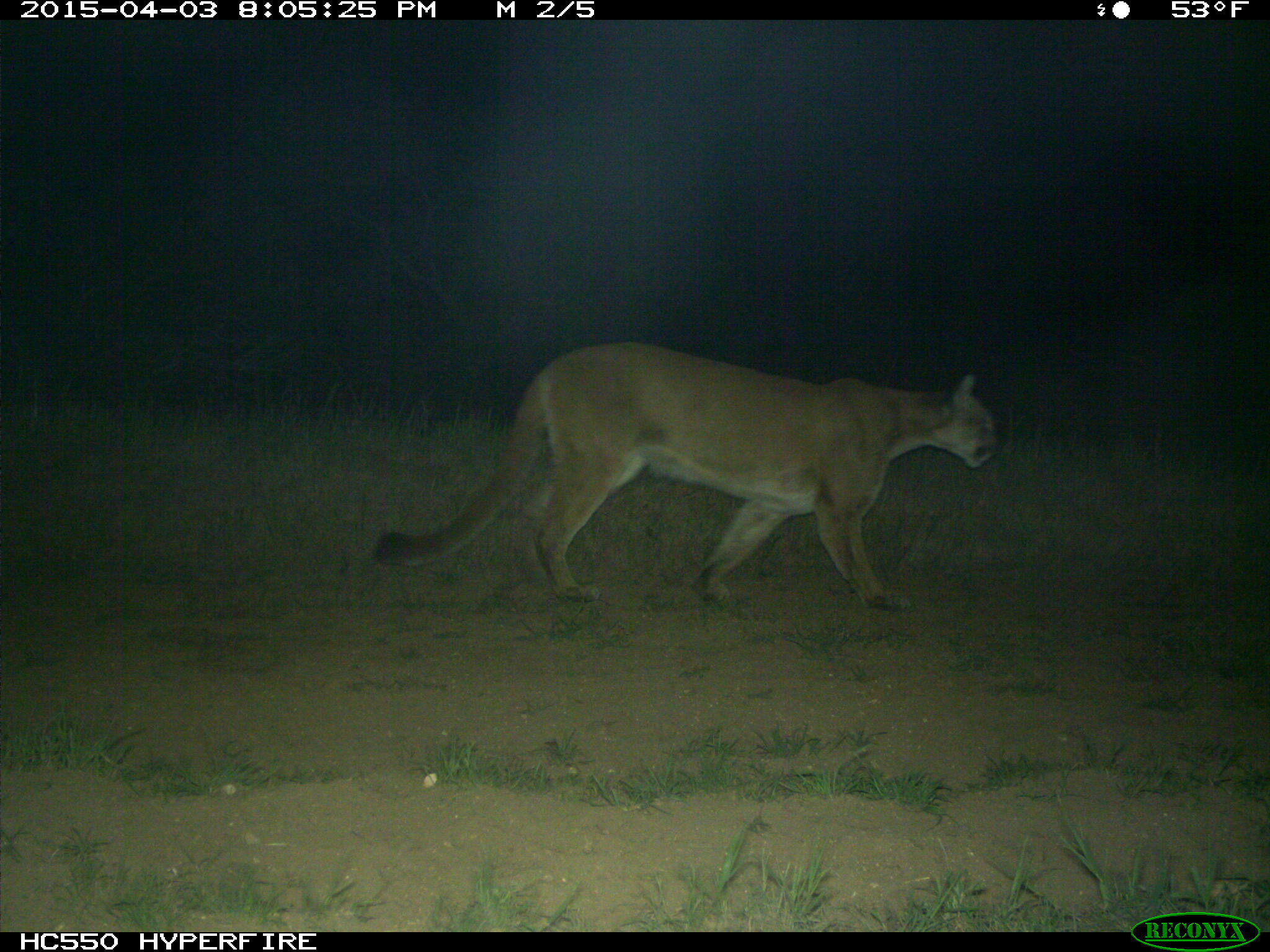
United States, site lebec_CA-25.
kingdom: Animalia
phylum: Chordata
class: Mammalia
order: Carnivora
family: Felidae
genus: Puma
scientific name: Puma concolor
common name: mountain lion